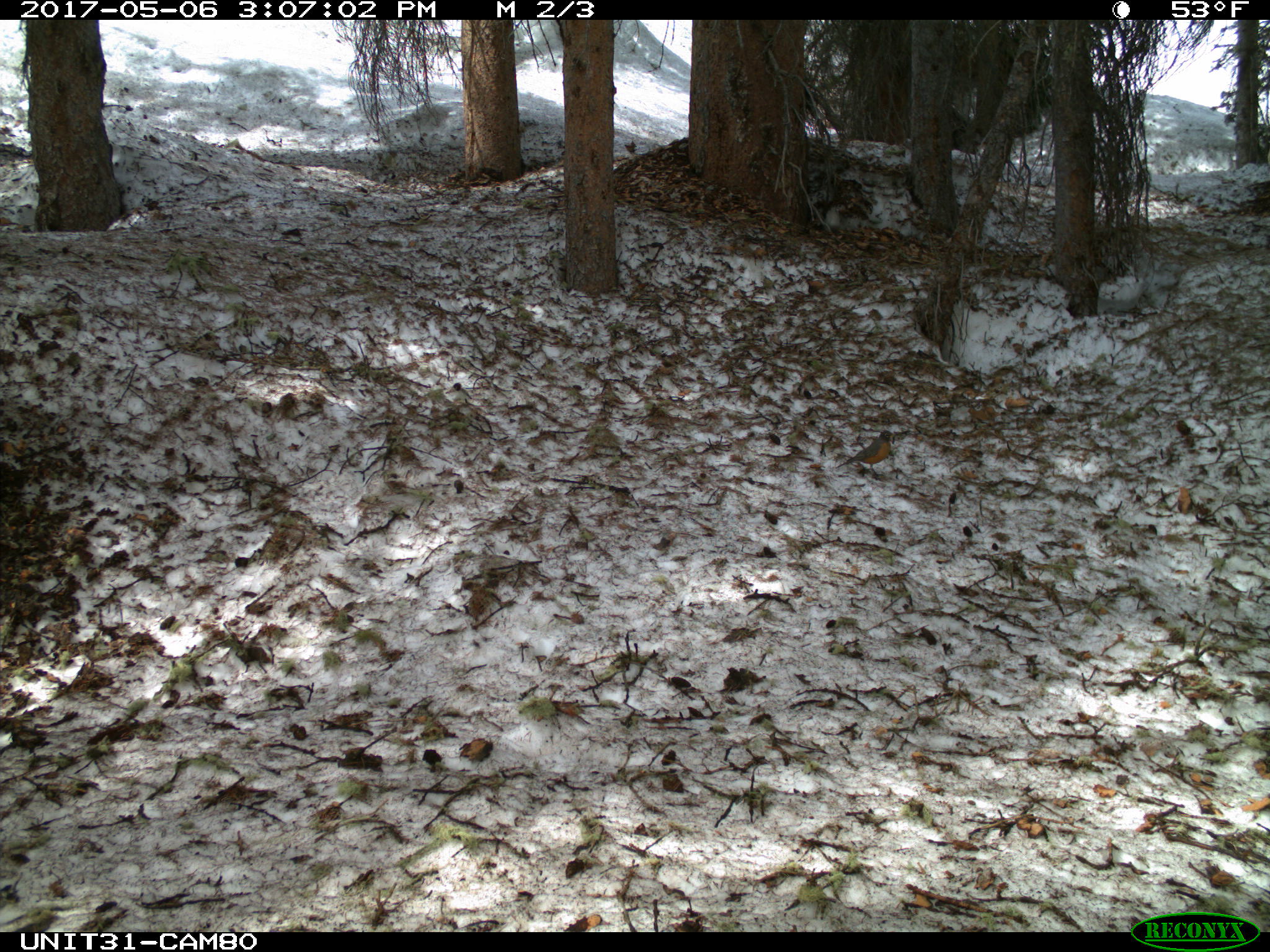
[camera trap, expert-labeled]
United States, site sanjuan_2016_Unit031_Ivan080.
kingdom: Animalia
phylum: Chordata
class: Aves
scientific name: Aves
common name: birds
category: unidentified bird